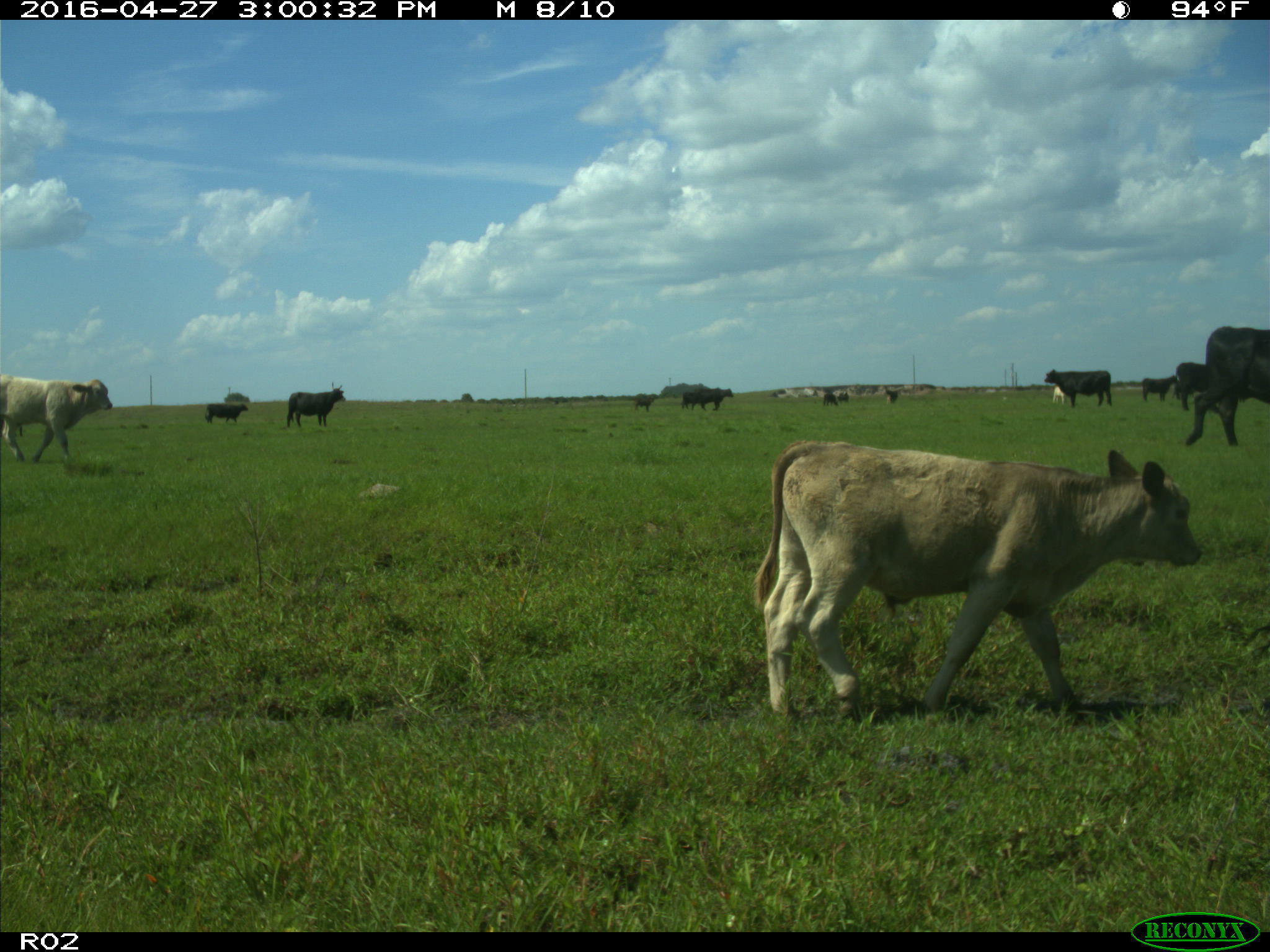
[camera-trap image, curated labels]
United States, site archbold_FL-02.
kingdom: Animalia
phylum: Chordata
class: Mammalia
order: Artiodactyla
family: Bovidae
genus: Bos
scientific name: Bos taurus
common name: domestic cow